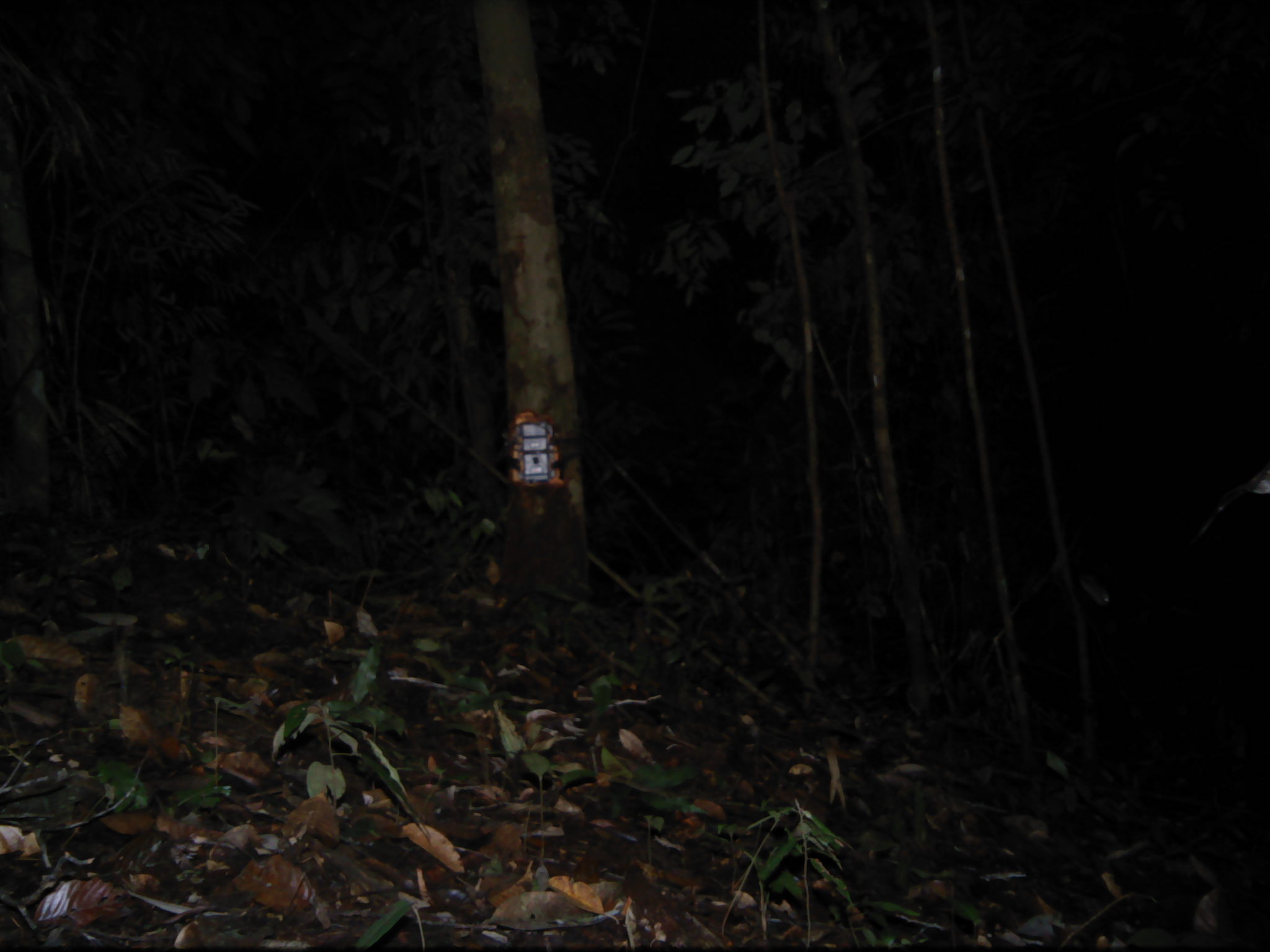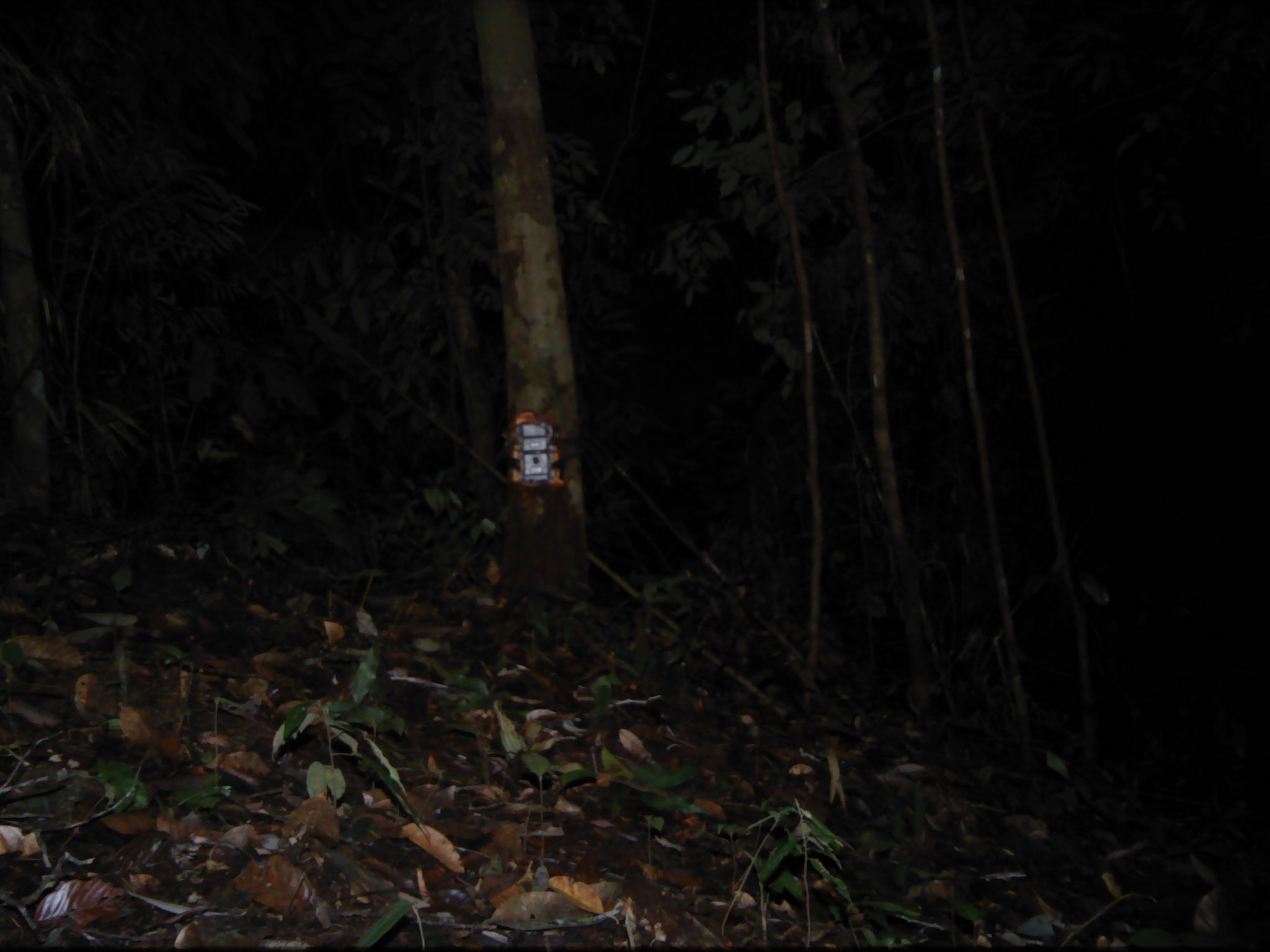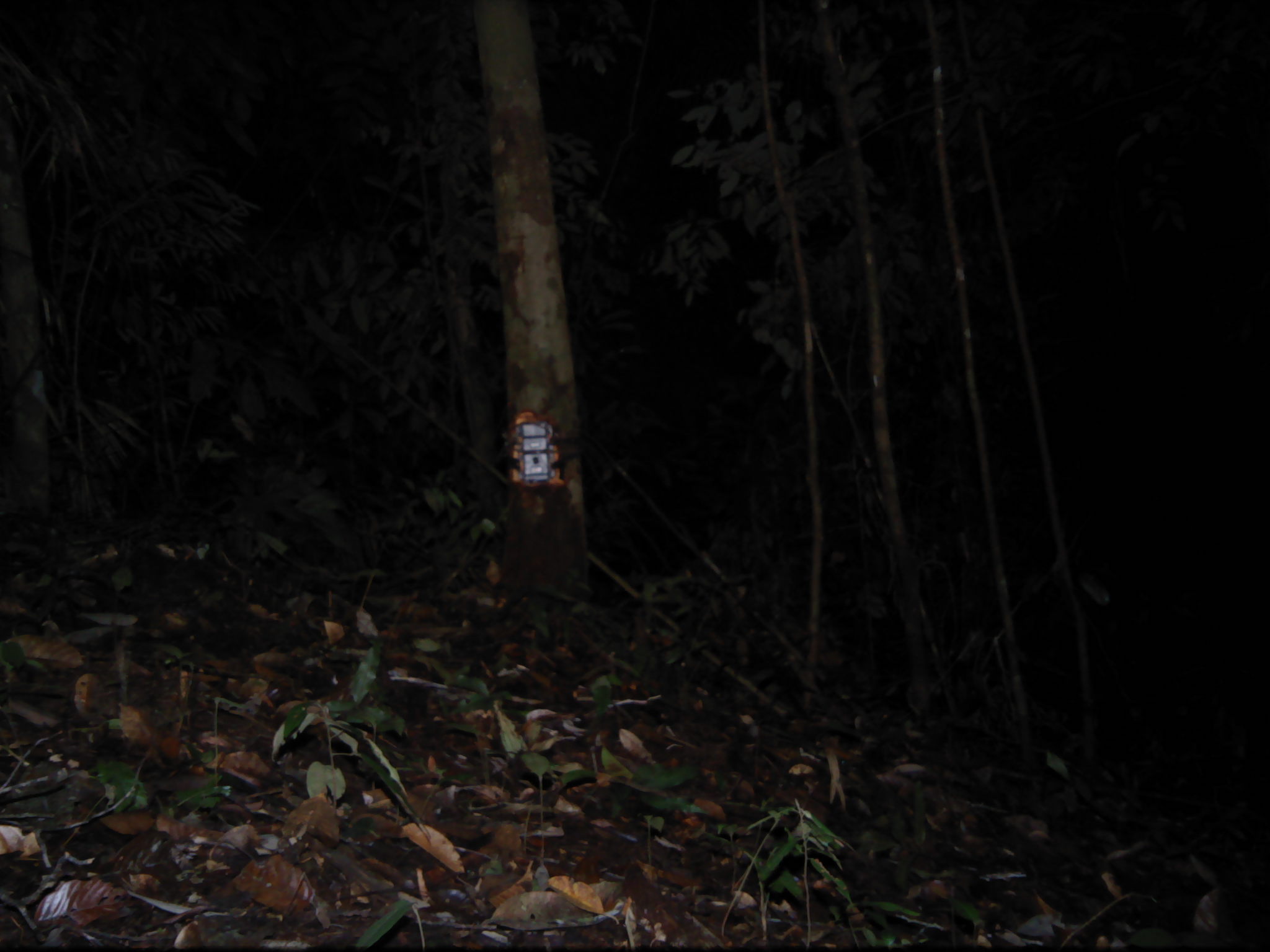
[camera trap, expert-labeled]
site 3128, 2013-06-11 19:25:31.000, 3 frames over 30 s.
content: unidentified animal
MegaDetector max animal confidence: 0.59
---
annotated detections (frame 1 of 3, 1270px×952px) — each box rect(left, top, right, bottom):
unknown: rect(1186, 459, 1270, 549)